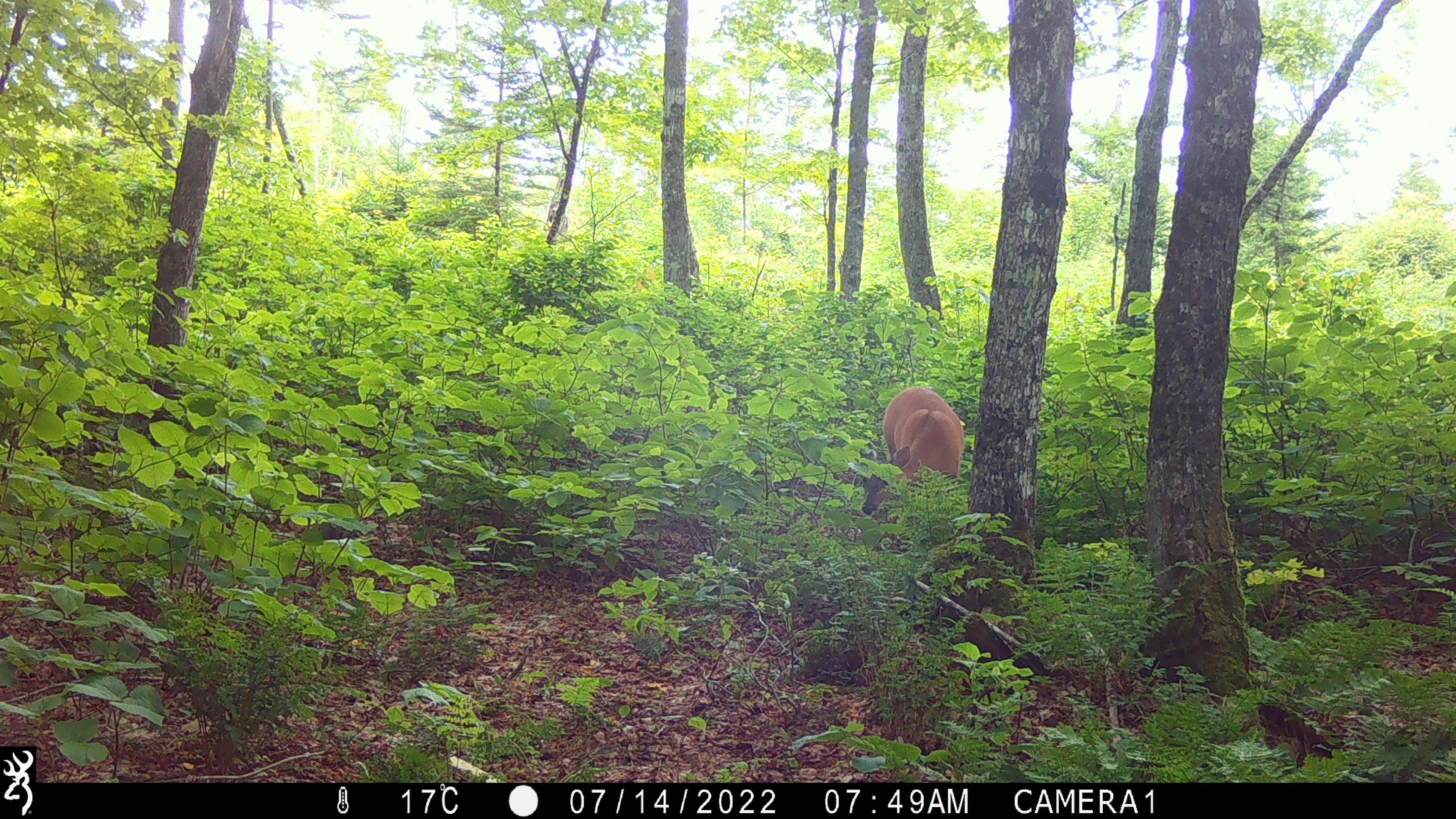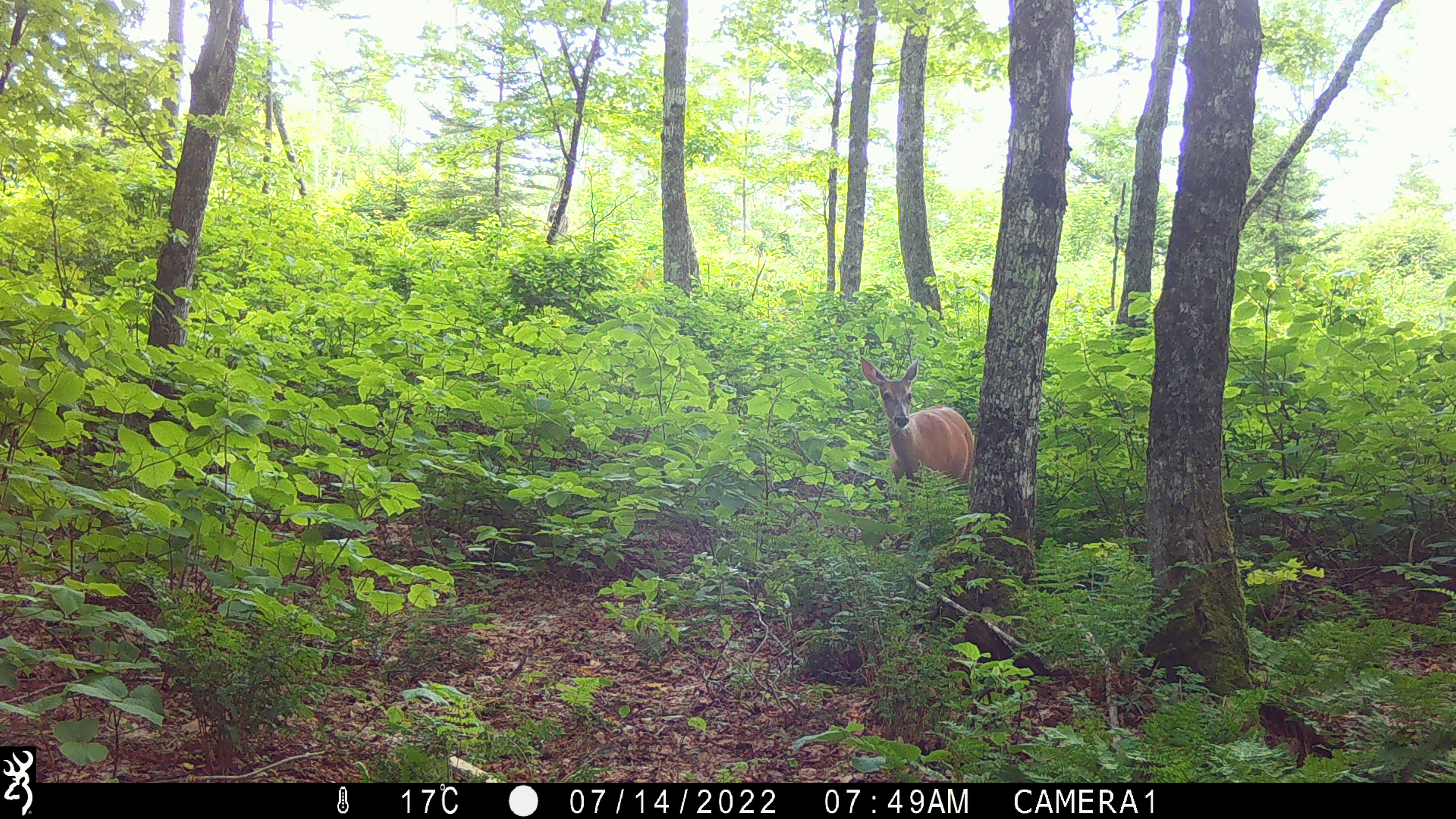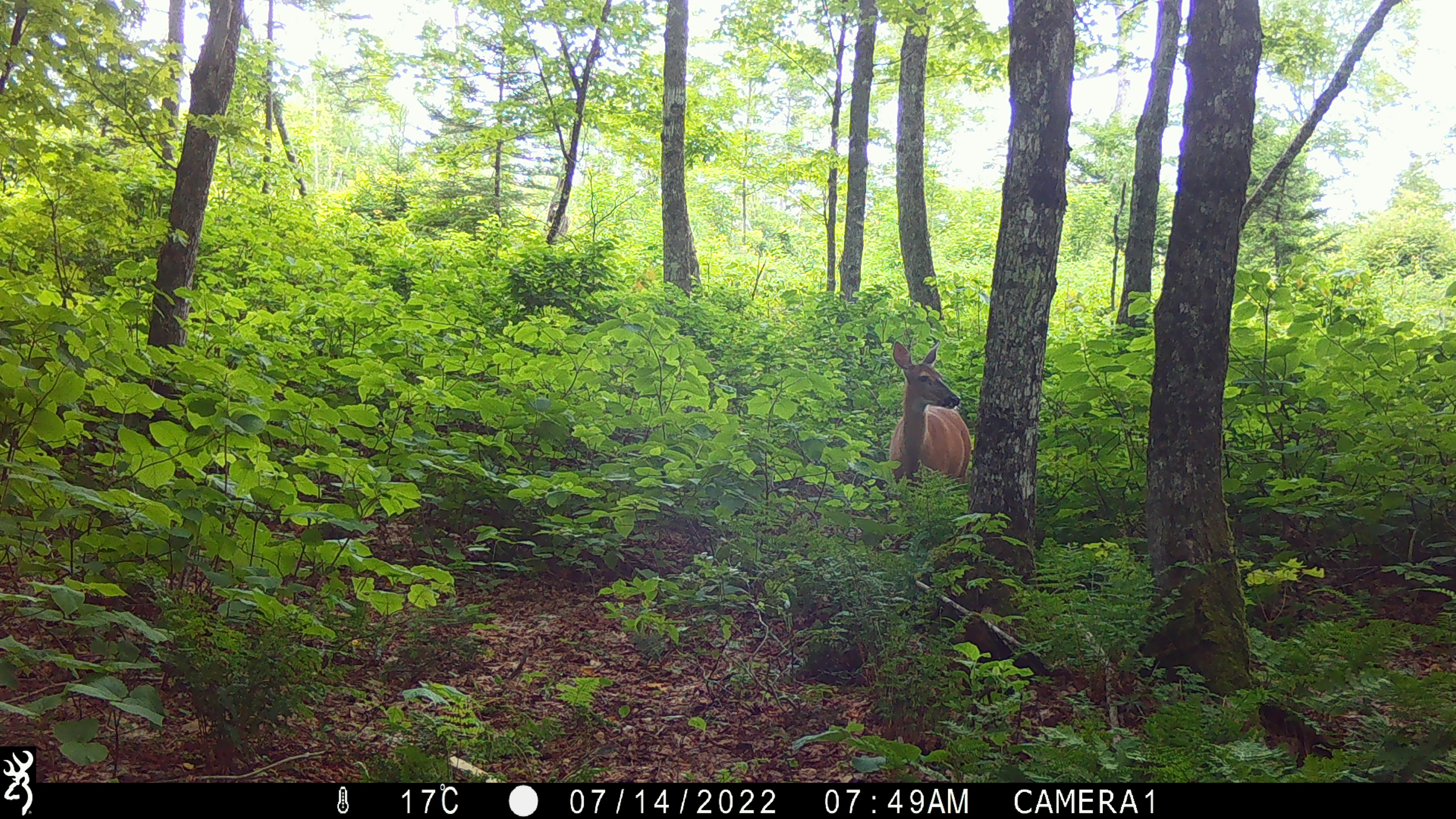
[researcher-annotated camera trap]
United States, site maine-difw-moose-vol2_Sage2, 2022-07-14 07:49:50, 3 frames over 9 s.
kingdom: Animalia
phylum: Chordata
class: Mammalia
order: Artiodactyla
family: Cervidae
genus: Odocoileus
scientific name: Odocoileus virginianus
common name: white-tailed deer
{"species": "white-tailed deer (Odocoileus virginianus)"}